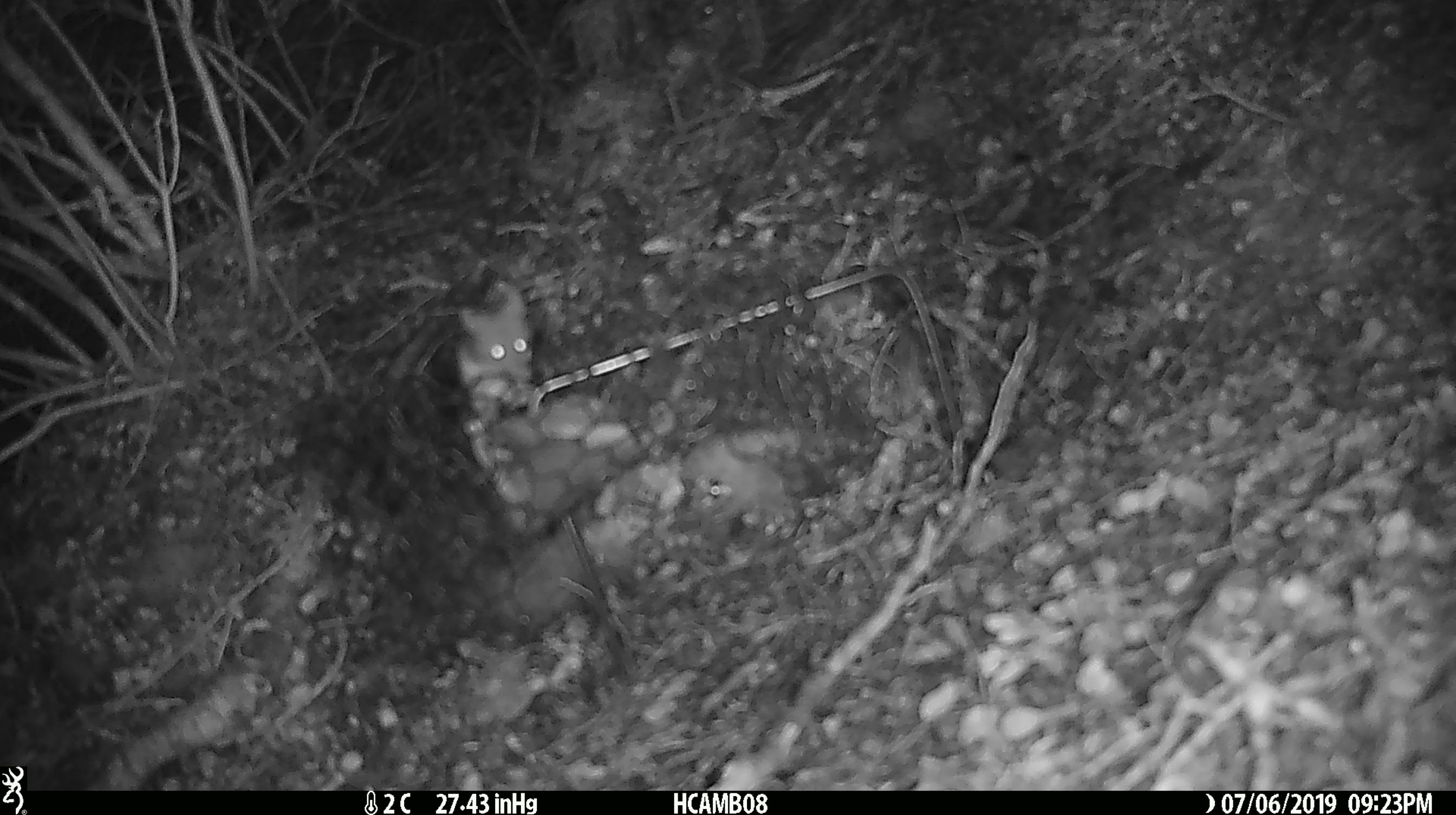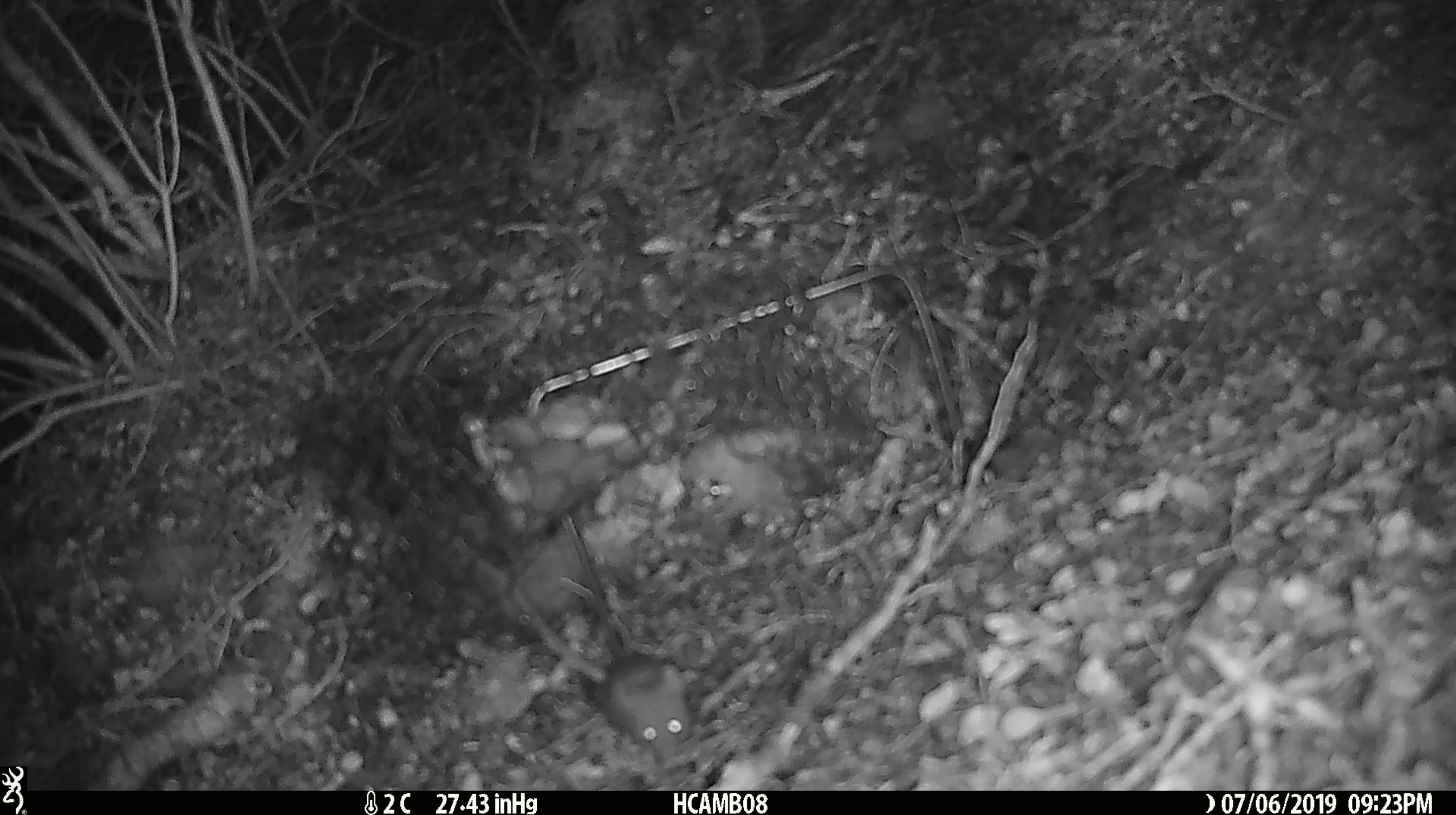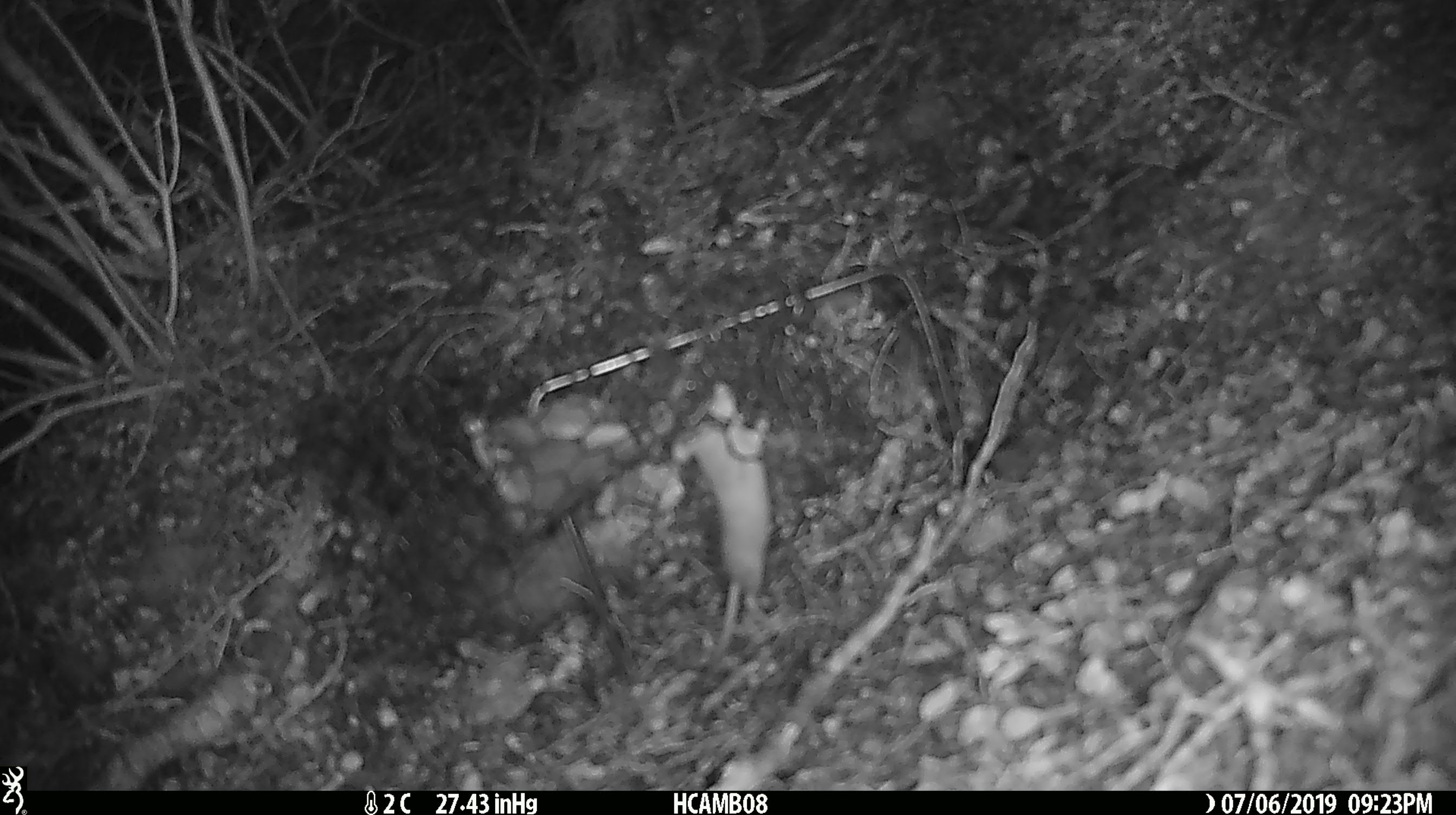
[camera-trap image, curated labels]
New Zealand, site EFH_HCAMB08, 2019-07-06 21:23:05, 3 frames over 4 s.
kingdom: Animalia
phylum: Chordata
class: Mammalia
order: Rodentia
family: Muridae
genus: Mus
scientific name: Mus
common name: mouse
Mouse (Mus).